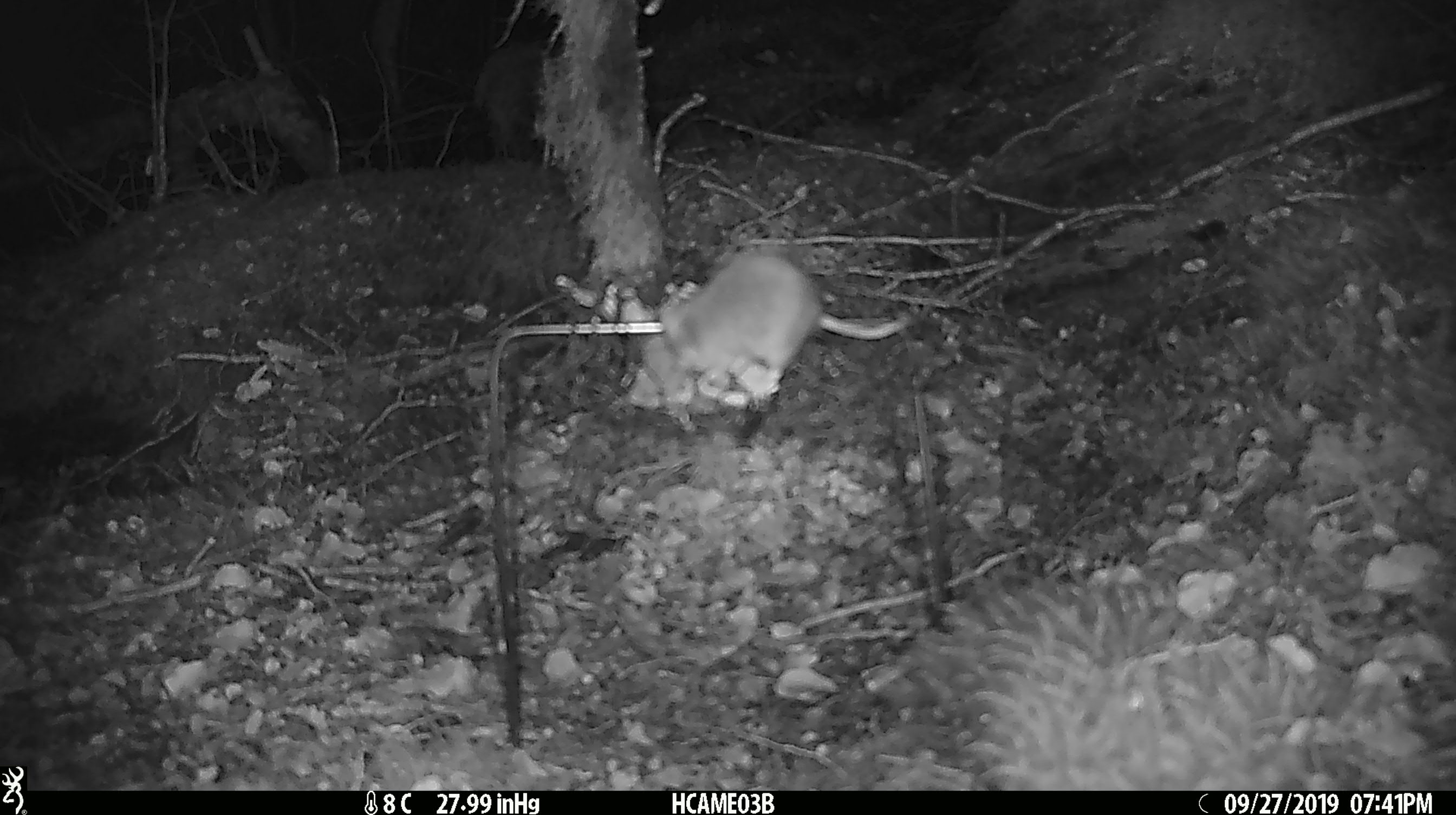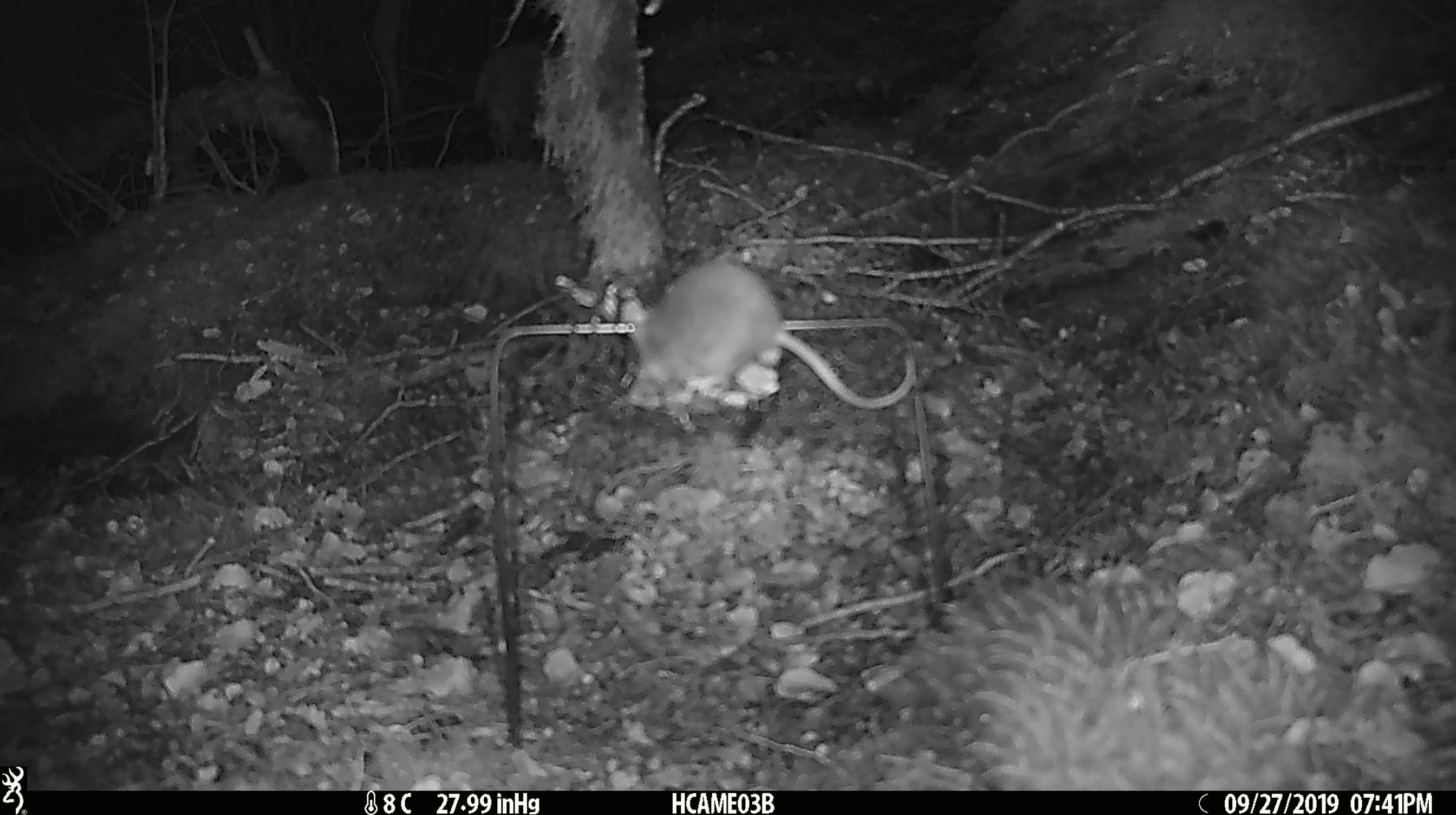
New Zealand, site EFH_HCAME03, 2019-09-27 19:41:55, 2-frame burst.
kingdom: Animalia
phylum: Chordata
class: Mammalia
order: Rodentia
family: Muridae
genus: Mus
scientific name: Mus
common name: mouse